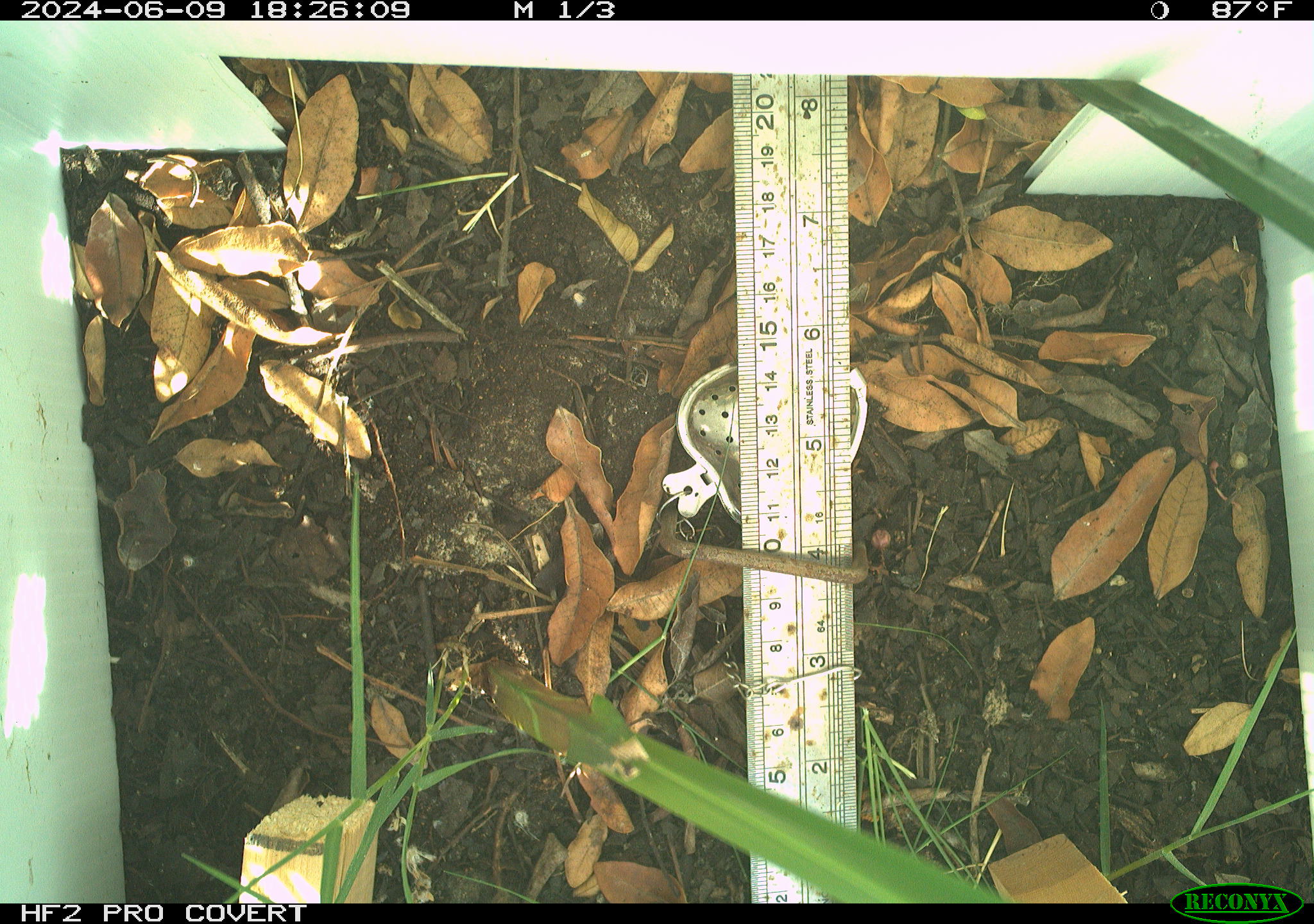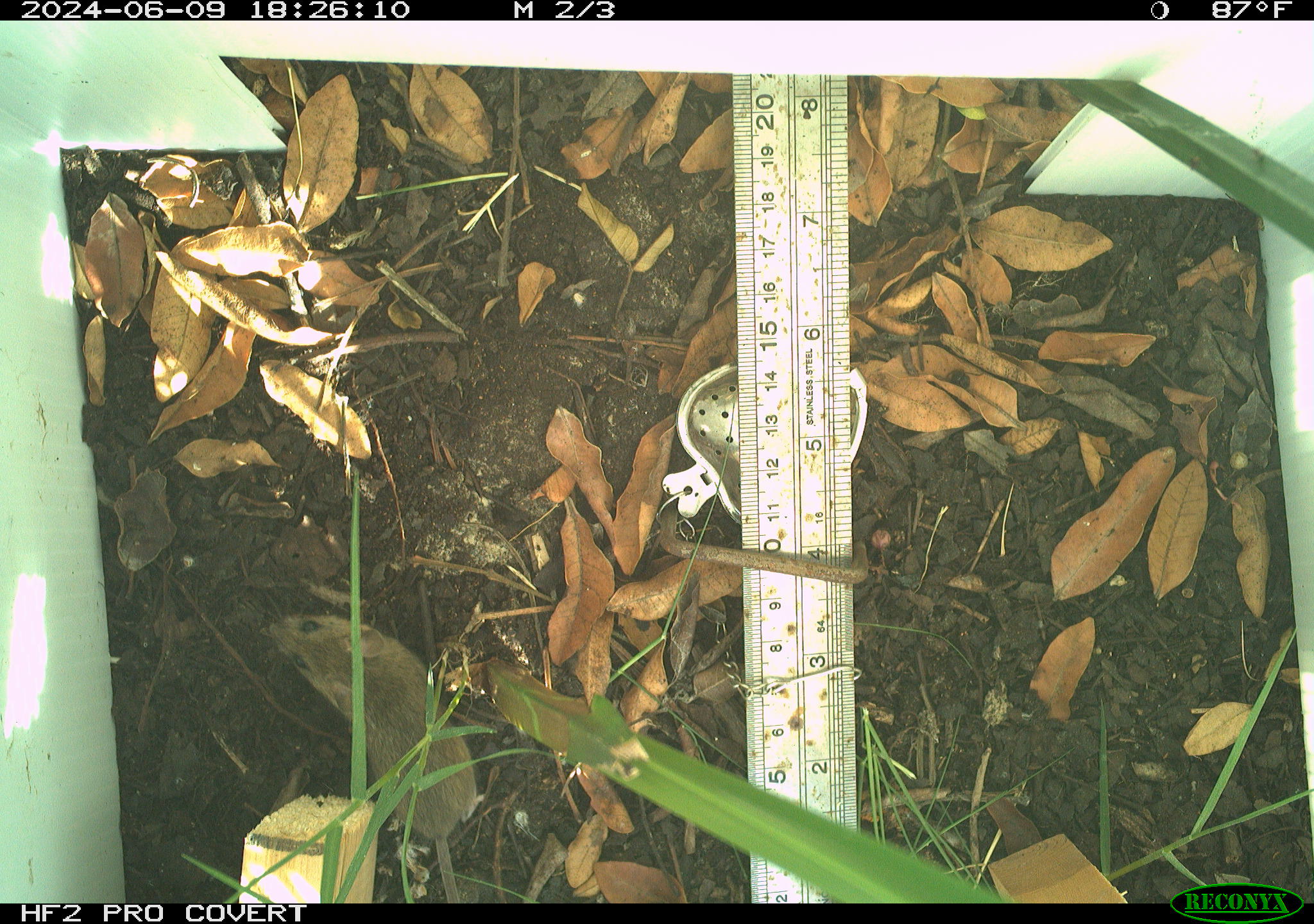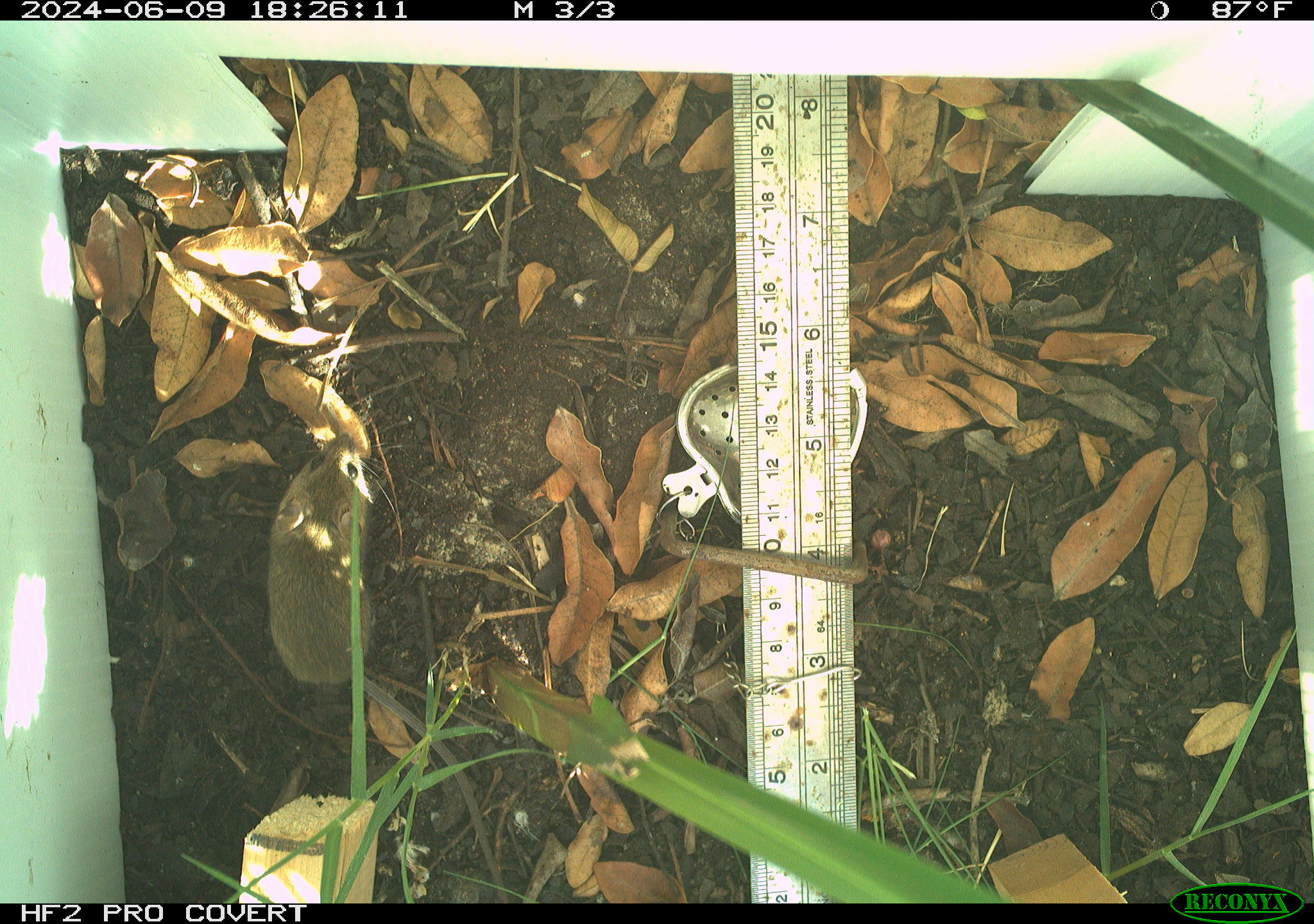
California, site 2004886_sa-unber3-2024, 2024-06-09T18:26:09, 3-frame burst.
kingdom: Animalia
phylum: Chordata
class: Mammalia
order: Rodentia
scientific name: Rodentia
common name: mouse species